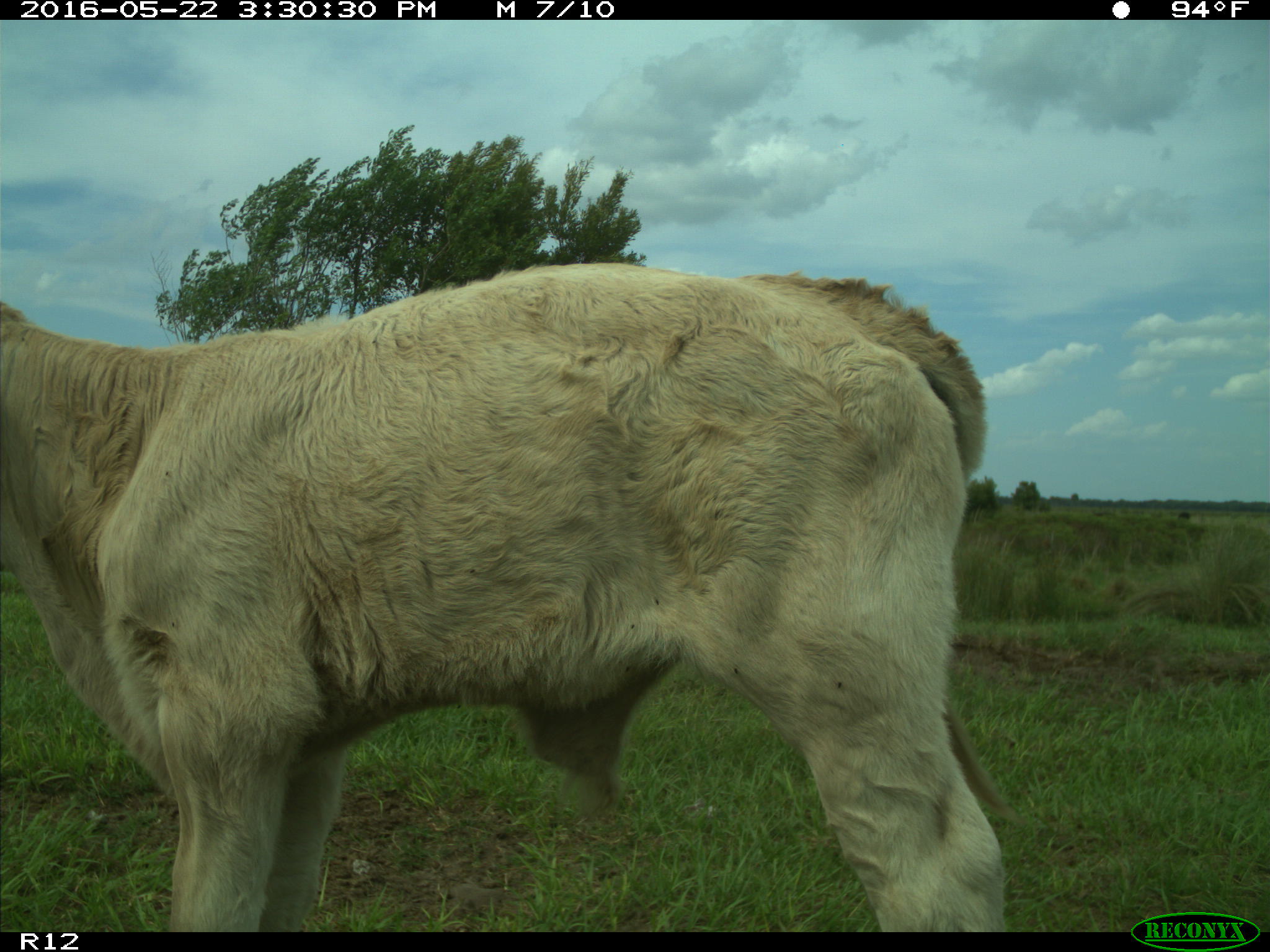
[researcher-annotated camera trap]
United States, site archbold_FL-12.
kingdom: Animalia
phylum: Chordata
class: Mammalia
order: Artiodactyla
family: Bovidae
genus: Bos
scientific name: Bos taurus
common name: domestic cow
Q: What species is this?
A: Bos taurus (domestic cow).